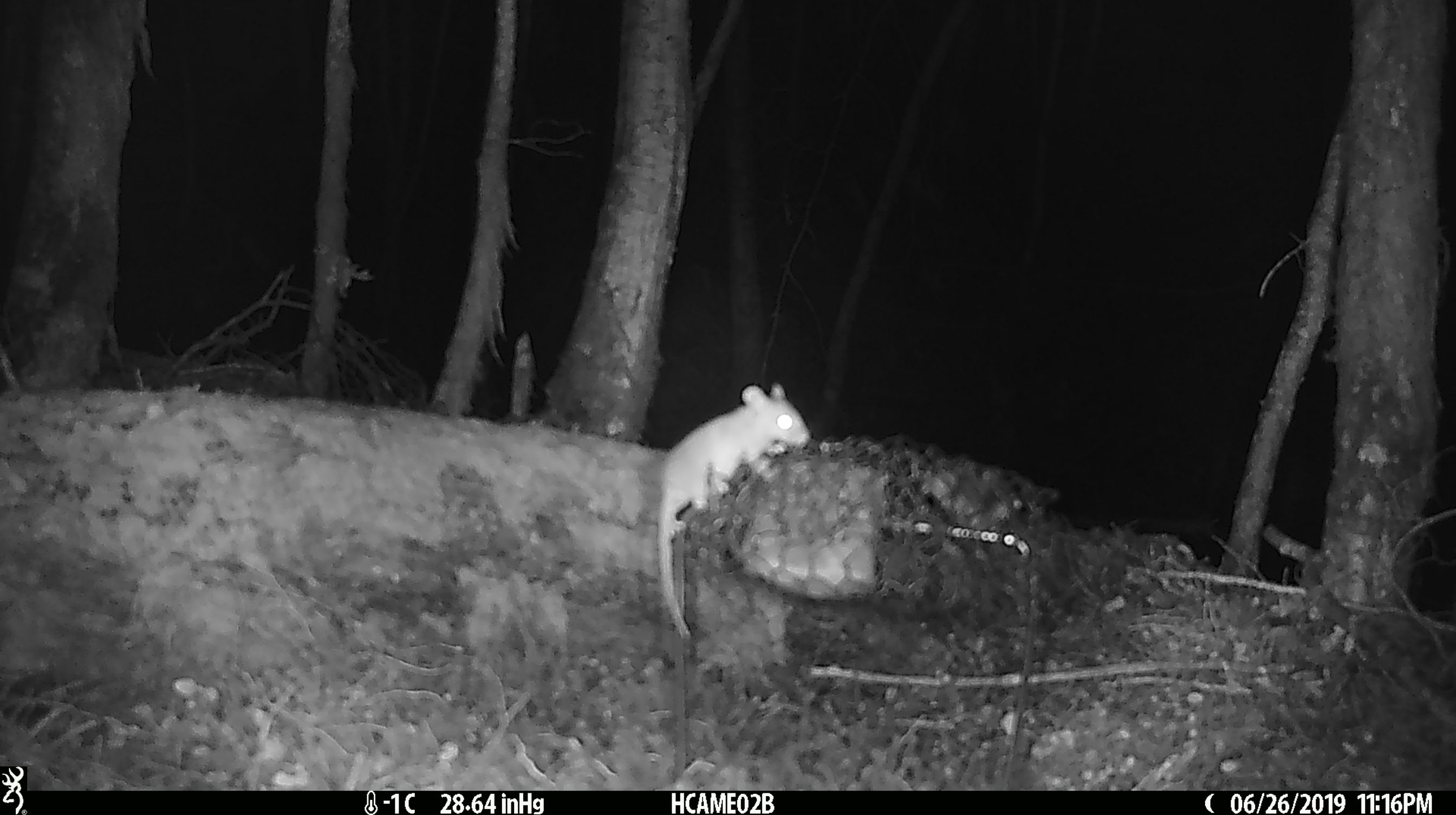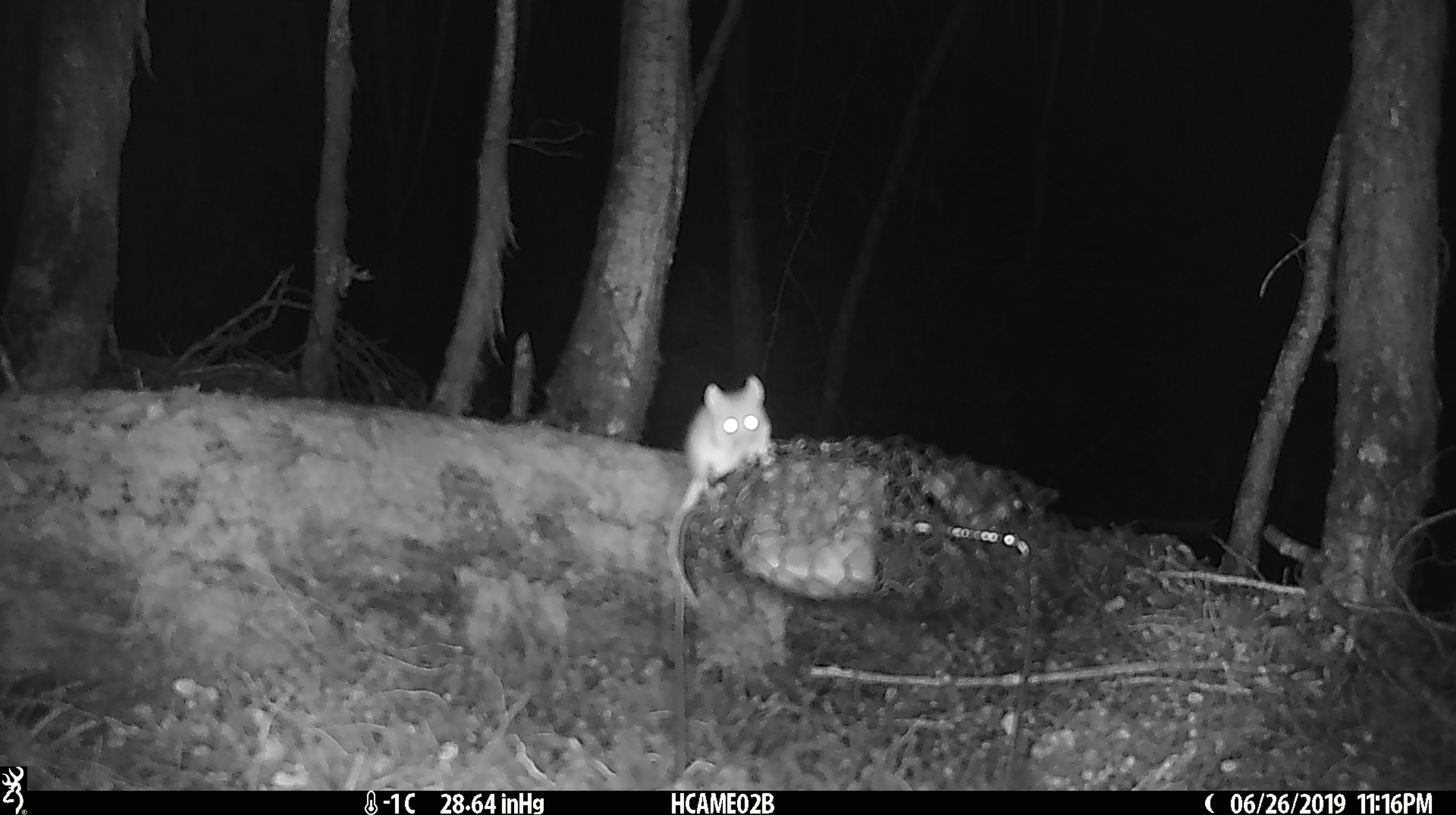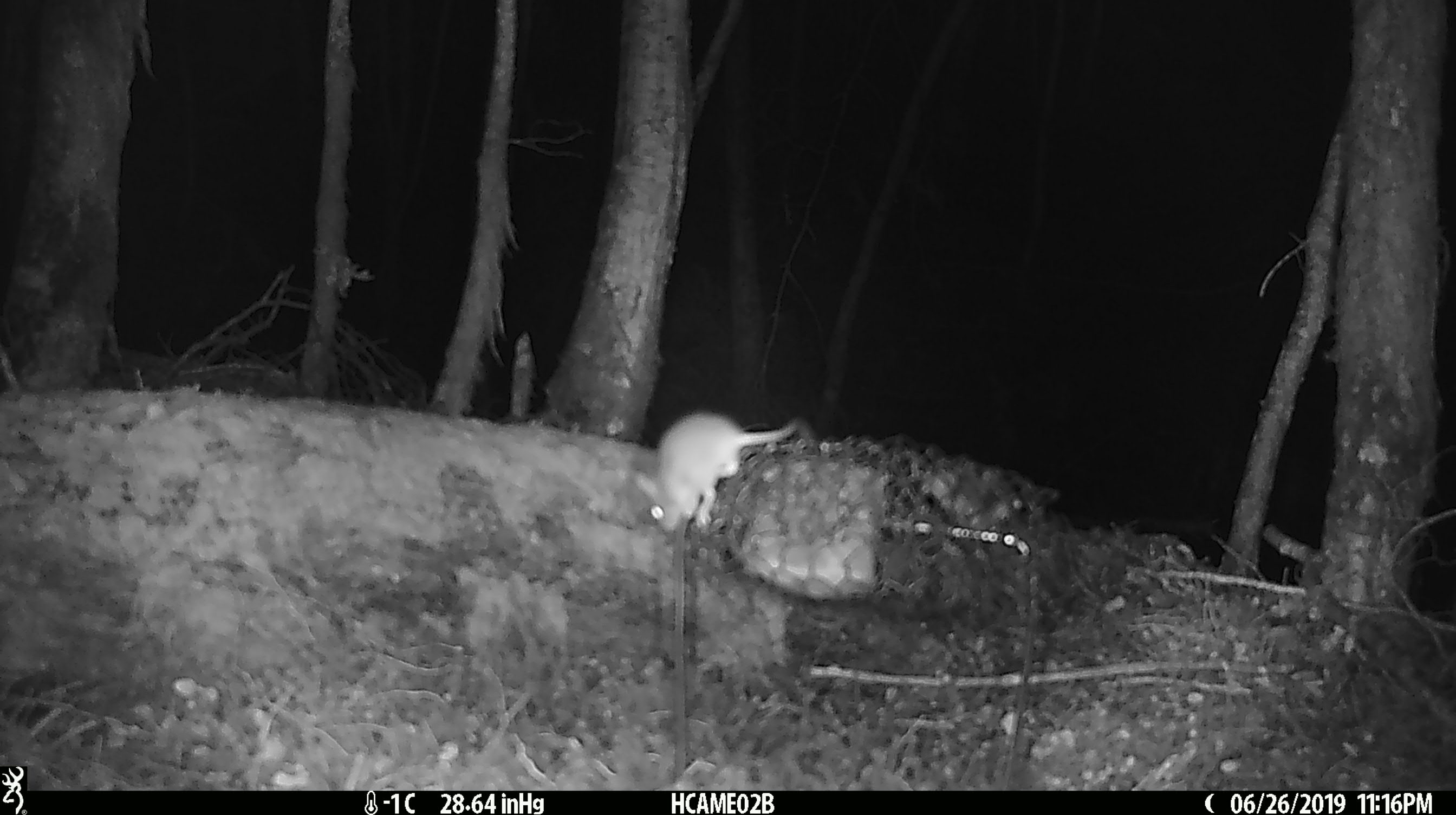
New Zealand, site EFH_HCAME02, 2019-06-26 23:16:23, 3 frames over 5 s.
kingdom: Animalia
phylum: Chordata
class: Mammalia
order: Rodentia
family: Muridae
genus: Mus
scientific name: Mus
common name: mouse